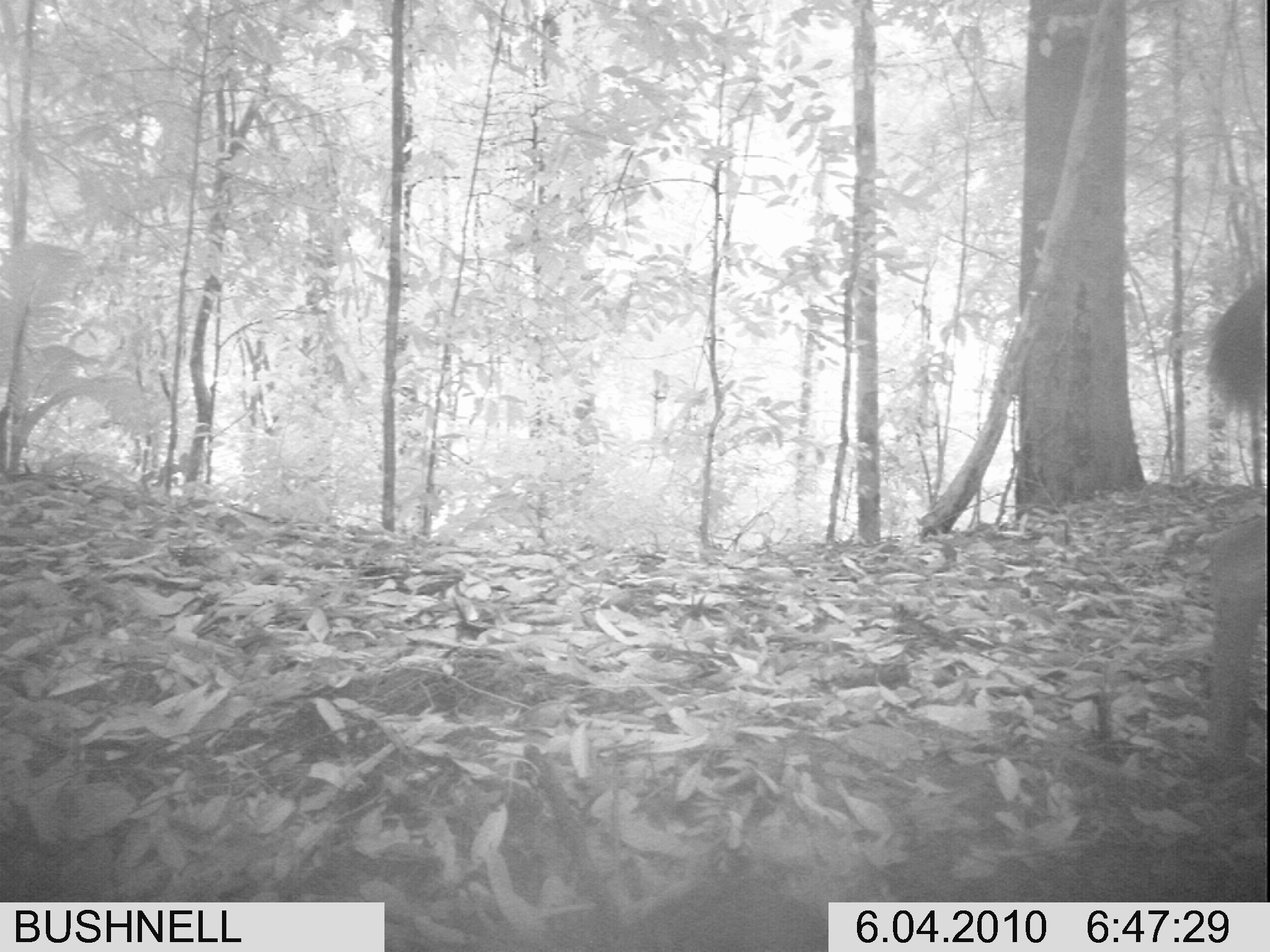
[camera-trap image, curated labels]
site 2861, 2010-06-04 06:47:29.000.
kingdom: Animalia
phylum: Chordata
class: Mammalia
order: Artiodactyla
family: Cervidae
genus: Rusa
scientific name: Rusa unicolor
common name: sambar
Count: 1.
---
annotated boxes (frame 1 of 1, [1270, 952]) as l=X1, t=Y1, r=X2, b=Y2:
rusa unicolor: l=1202, t=268, r=1270, b=773